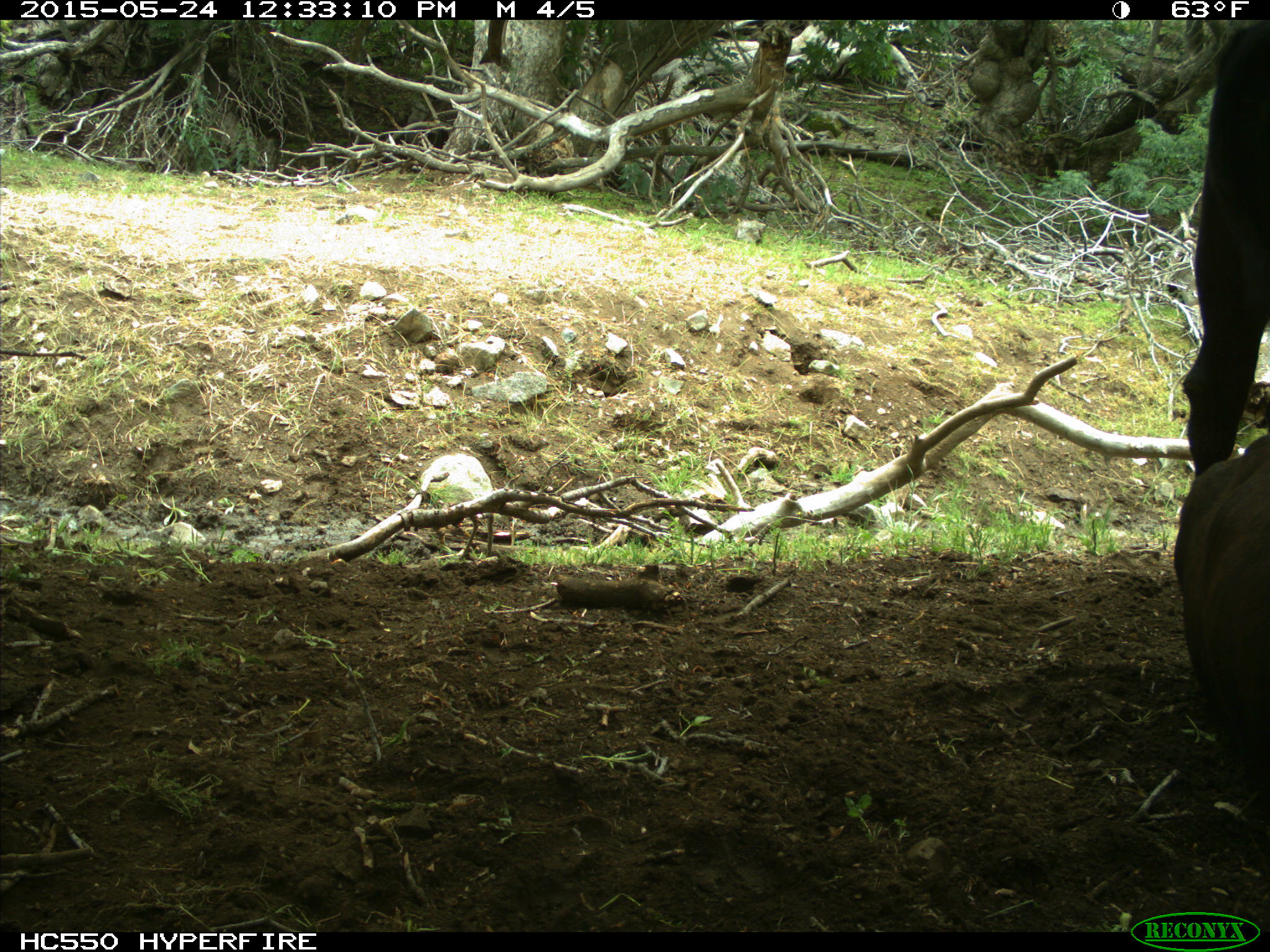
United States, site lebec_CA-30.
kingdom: Animalia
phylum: Chordata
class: Mammalia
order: Artiodactyla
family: Bovidae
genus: Bos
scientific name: Bos taurus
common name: domestic cow